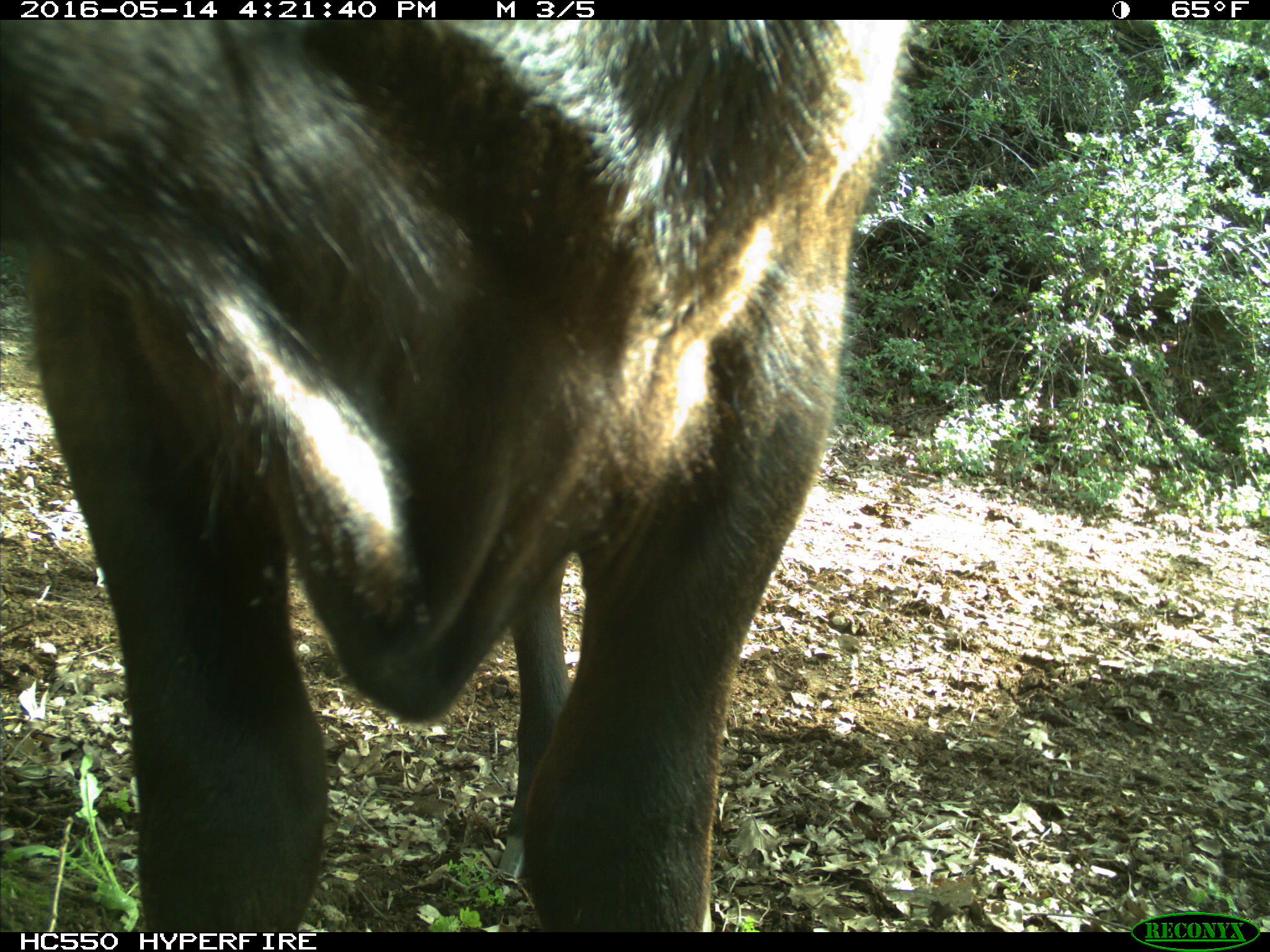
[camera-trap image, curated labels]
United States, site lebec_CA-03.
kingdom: Animalia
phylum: Chordata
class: Mammalia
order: Artiodactyla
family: Bovidae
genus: Bos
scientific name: Bos taurus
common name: domestic cow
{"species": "Bos taurus (domestic cow)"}